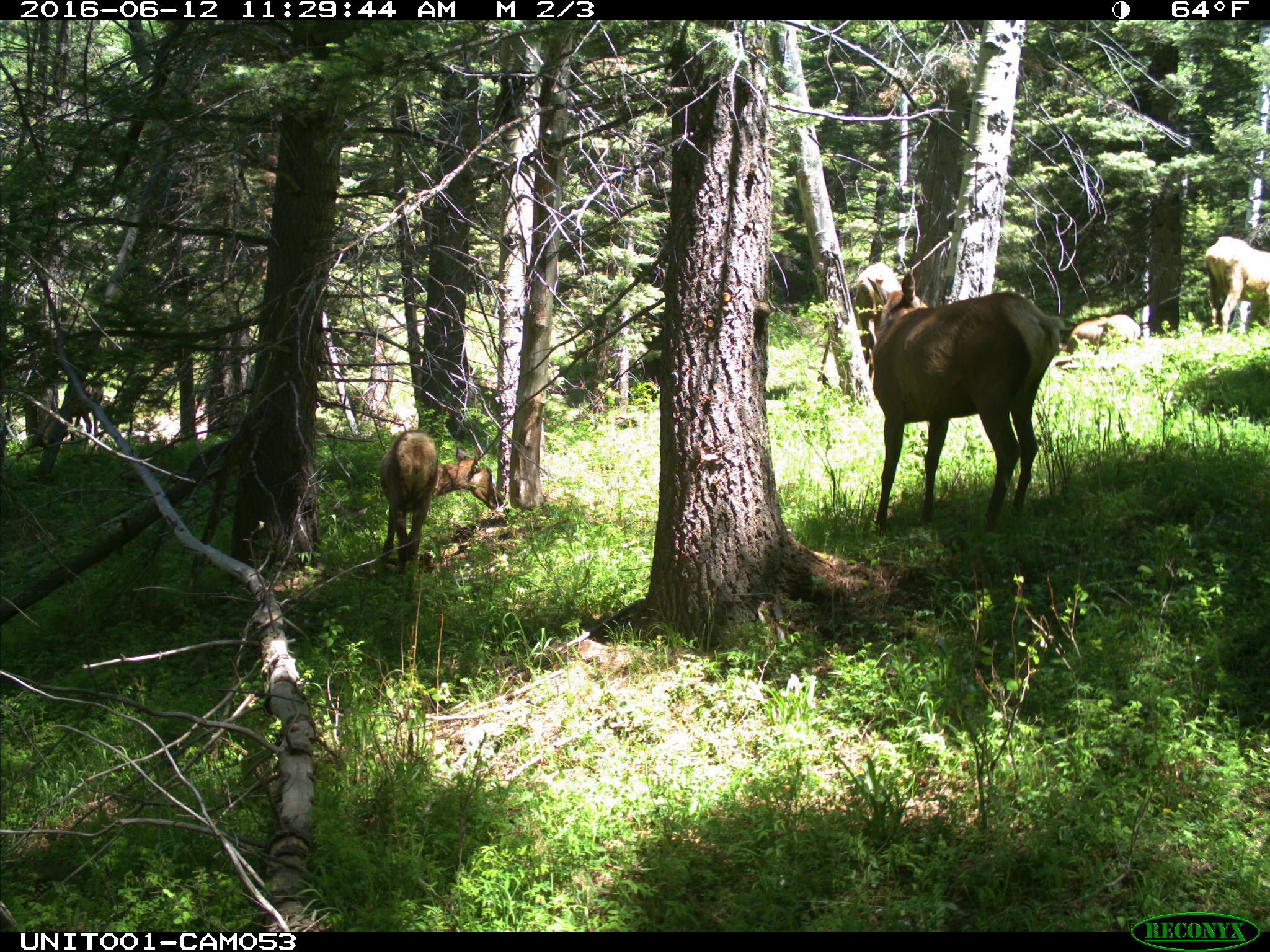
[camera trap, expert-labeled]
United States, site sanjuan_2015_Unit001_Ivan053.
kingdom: Animalia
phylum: Chordata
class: Mammalia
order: Artiodactyla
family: Cervidae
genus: Cervus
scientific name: Cervus elaphus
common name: red deer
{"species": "Cervus elaphus (red deer)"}